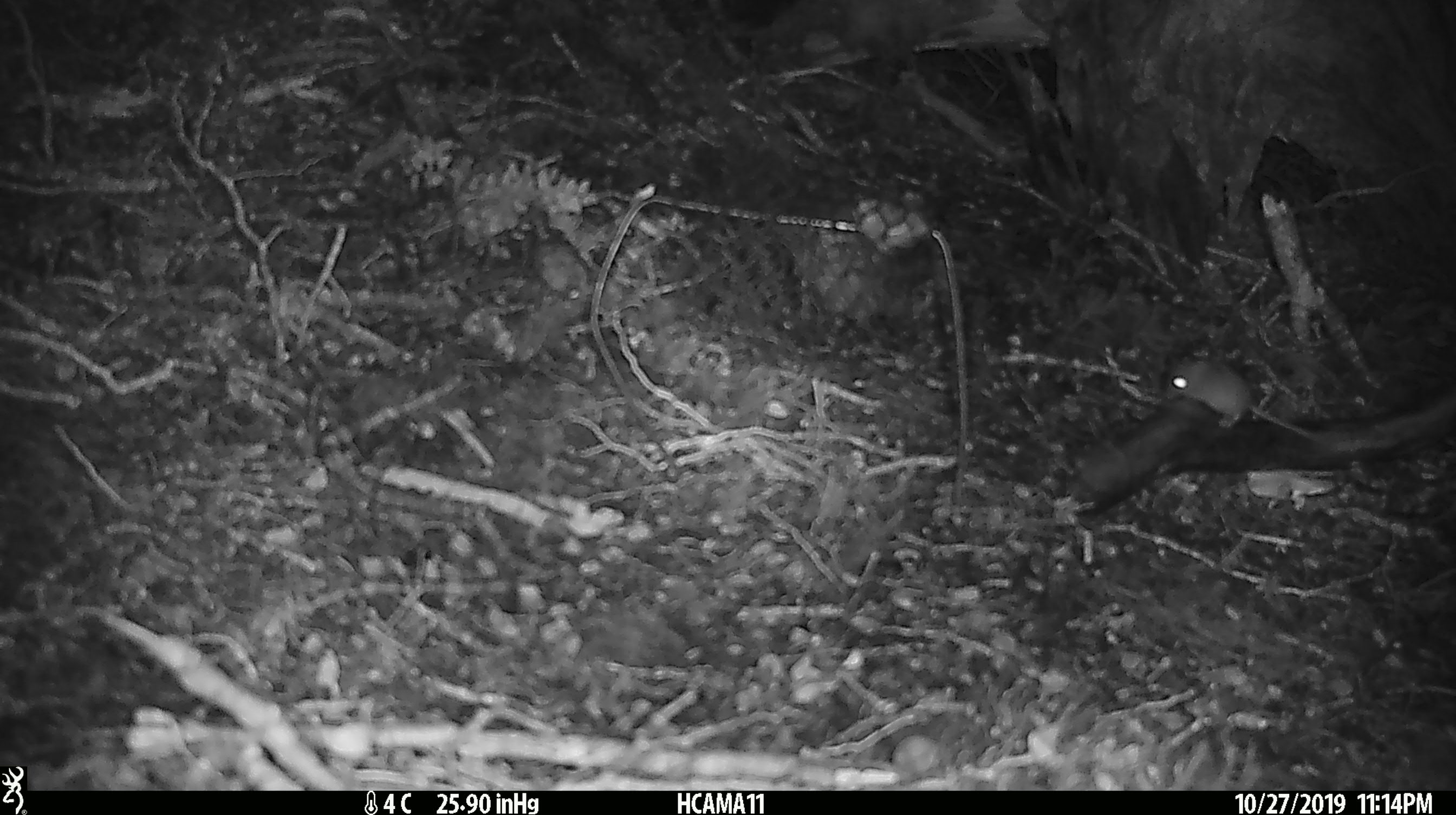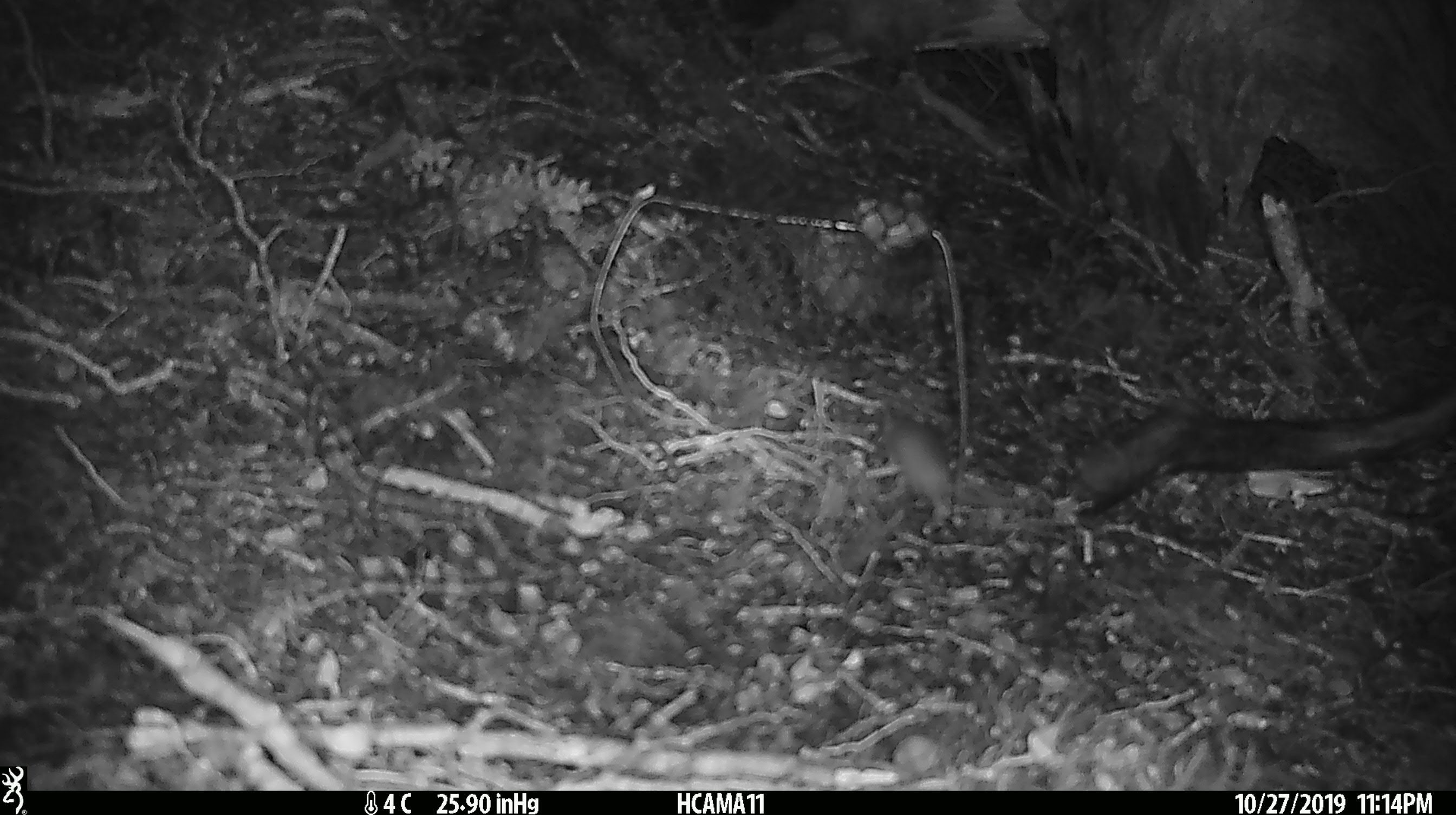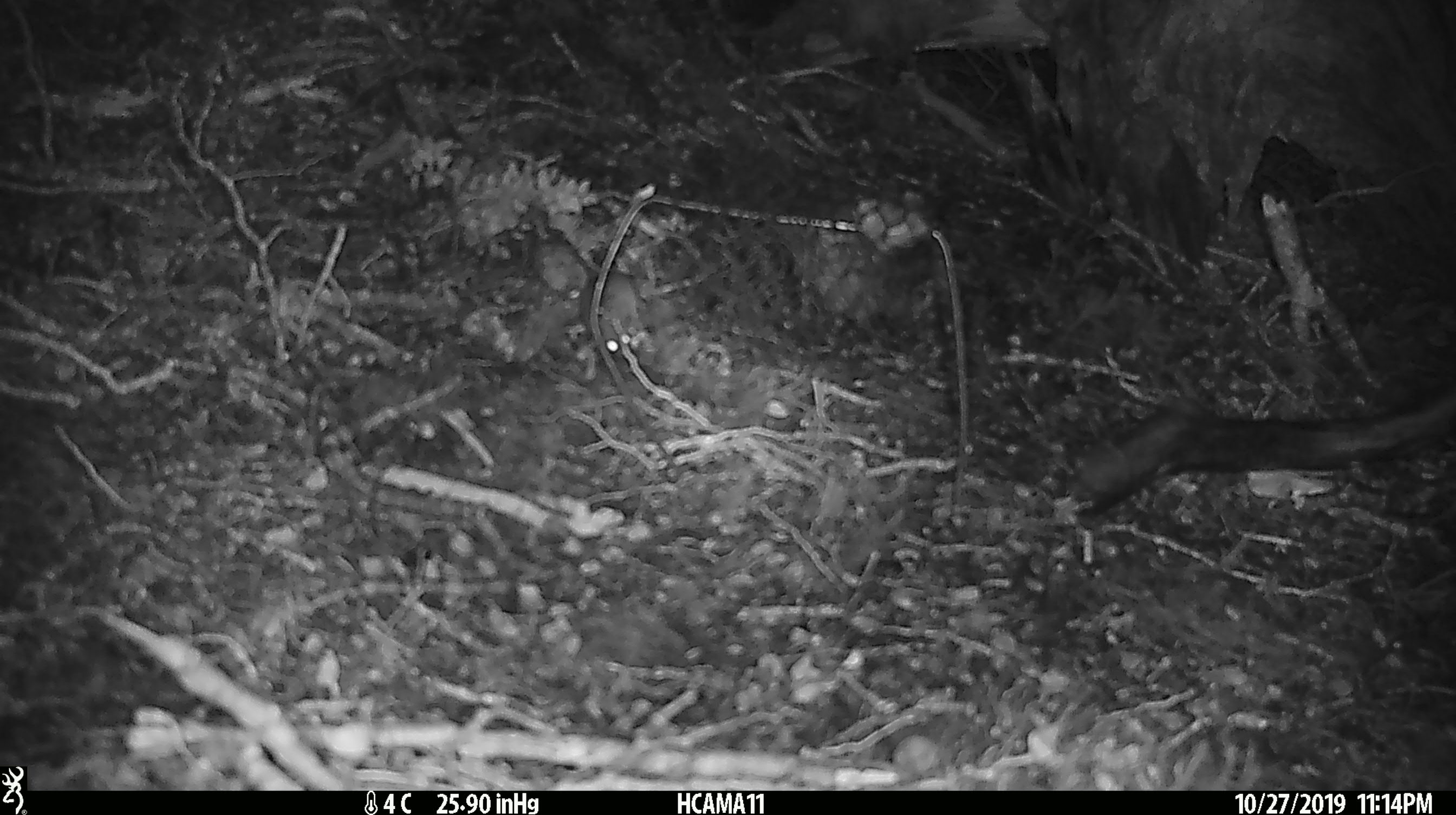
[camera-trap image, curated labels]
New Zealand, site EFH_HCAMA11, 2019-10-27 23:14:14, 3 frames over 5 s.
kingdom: Animalia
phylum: Chordata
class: Mammalia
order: Rodentia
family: Muridae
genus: Mus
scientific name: Mus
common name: mouse